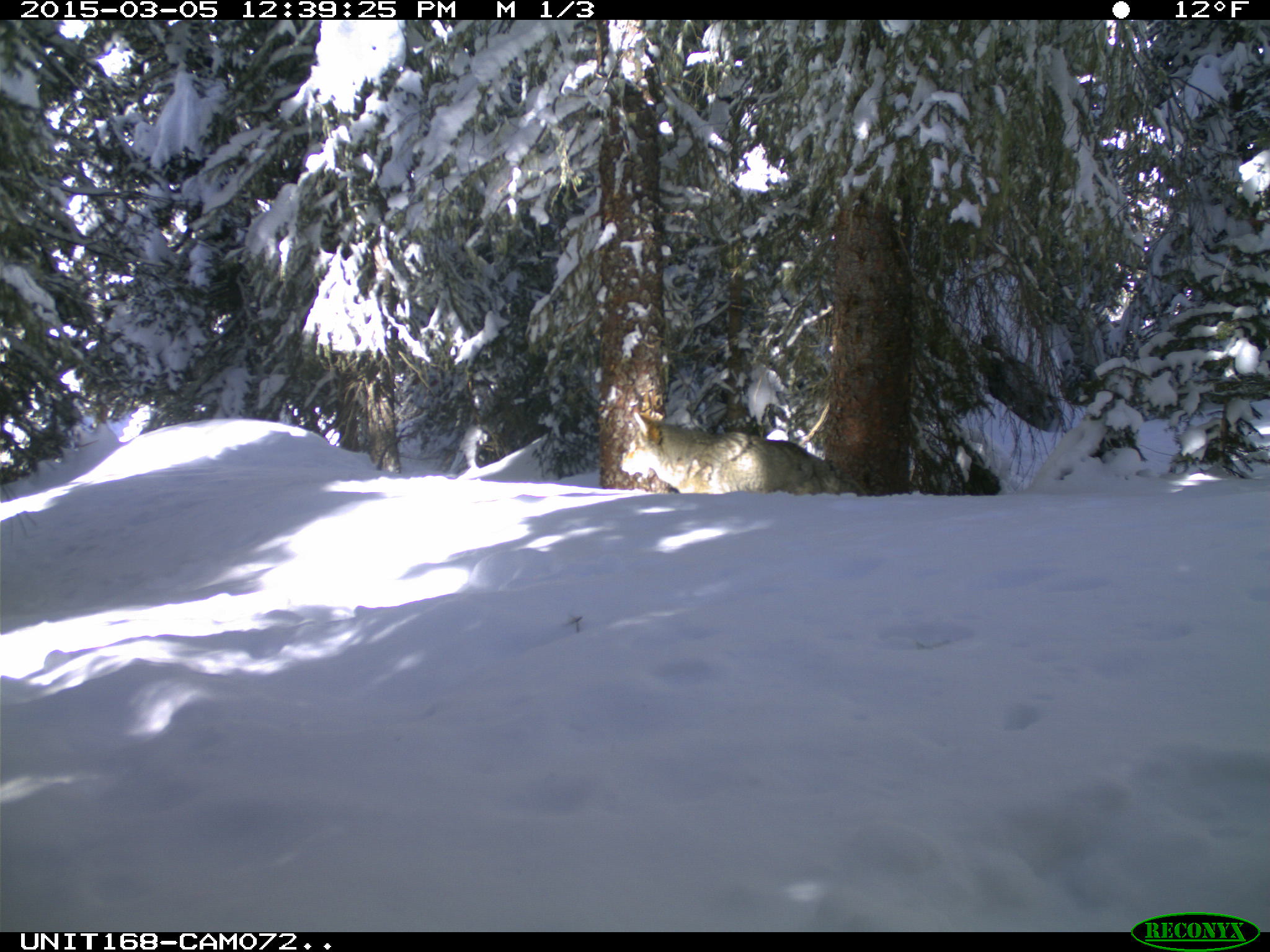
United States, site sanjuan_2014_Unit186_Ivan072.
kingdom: Animalia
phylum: Chordata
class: Mammalia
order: Carnivora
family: Canidae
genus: Canis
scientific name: Canis latrans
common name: coyote